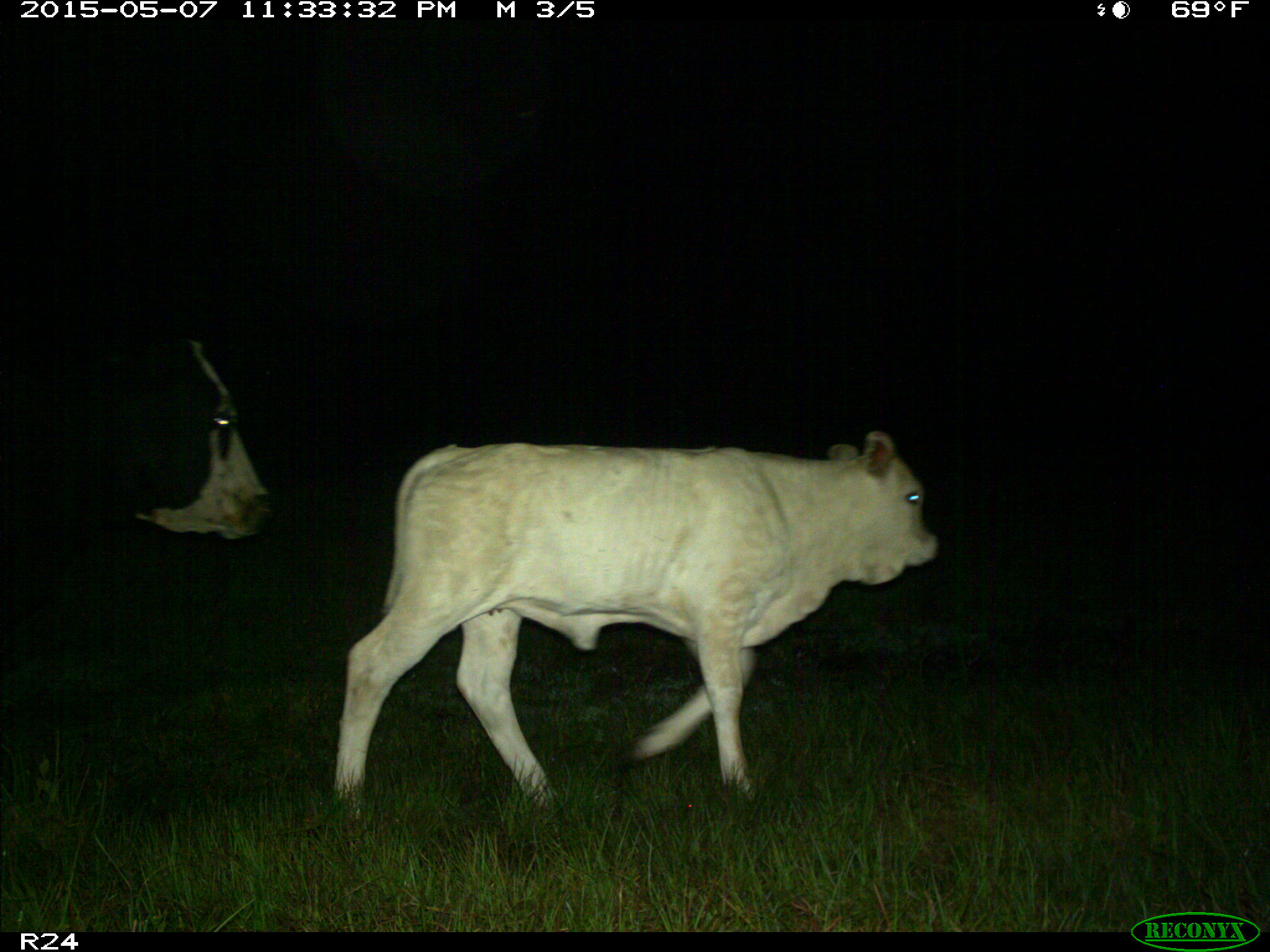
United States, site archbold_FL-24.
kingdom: Animalia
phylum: Chordata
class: Mammalia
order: Artiodactyla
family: Bovidae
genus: Bos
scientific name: Bos taurus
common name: domestic cow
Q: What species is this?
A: Bos taurus (domestic cow).